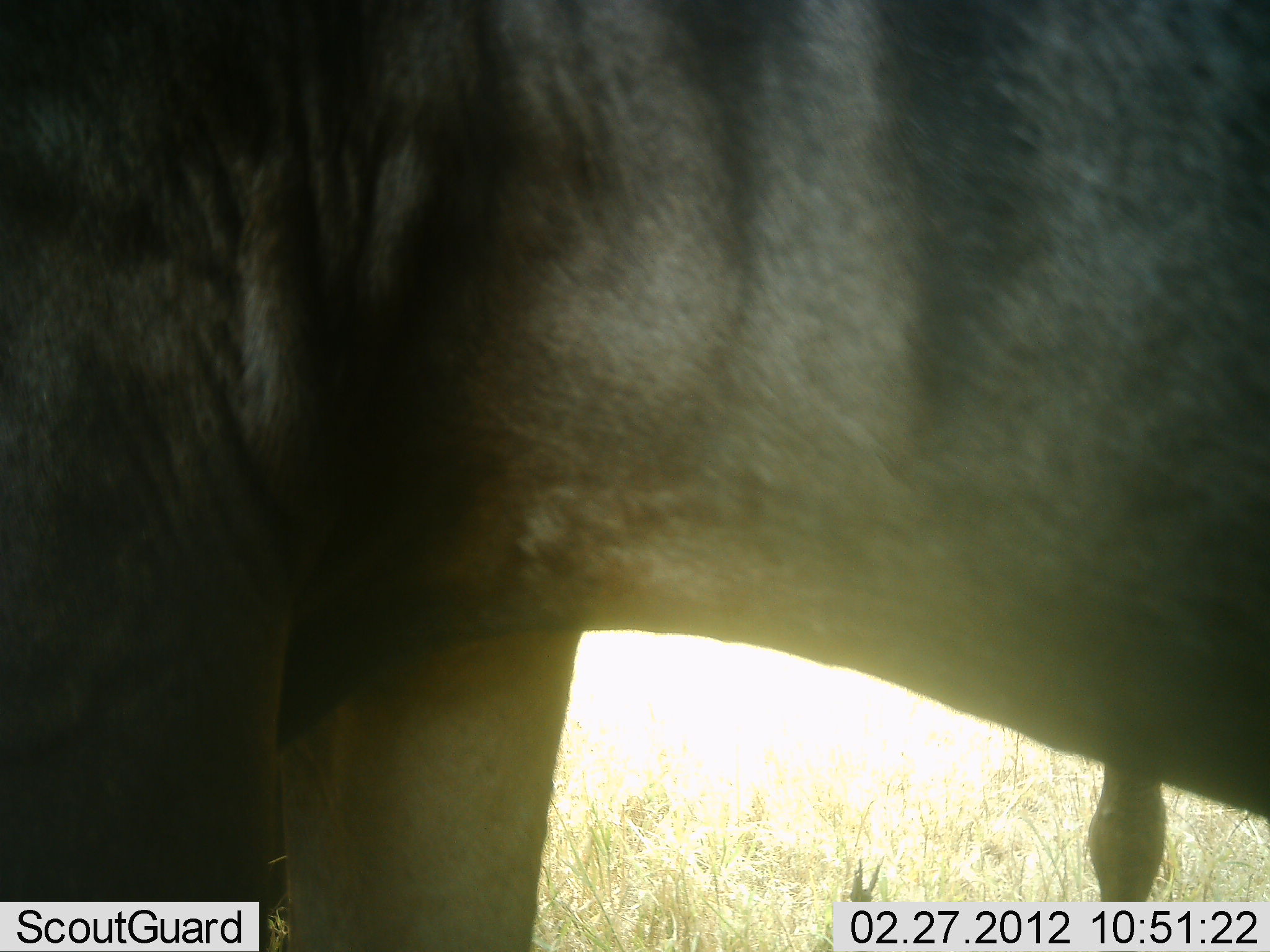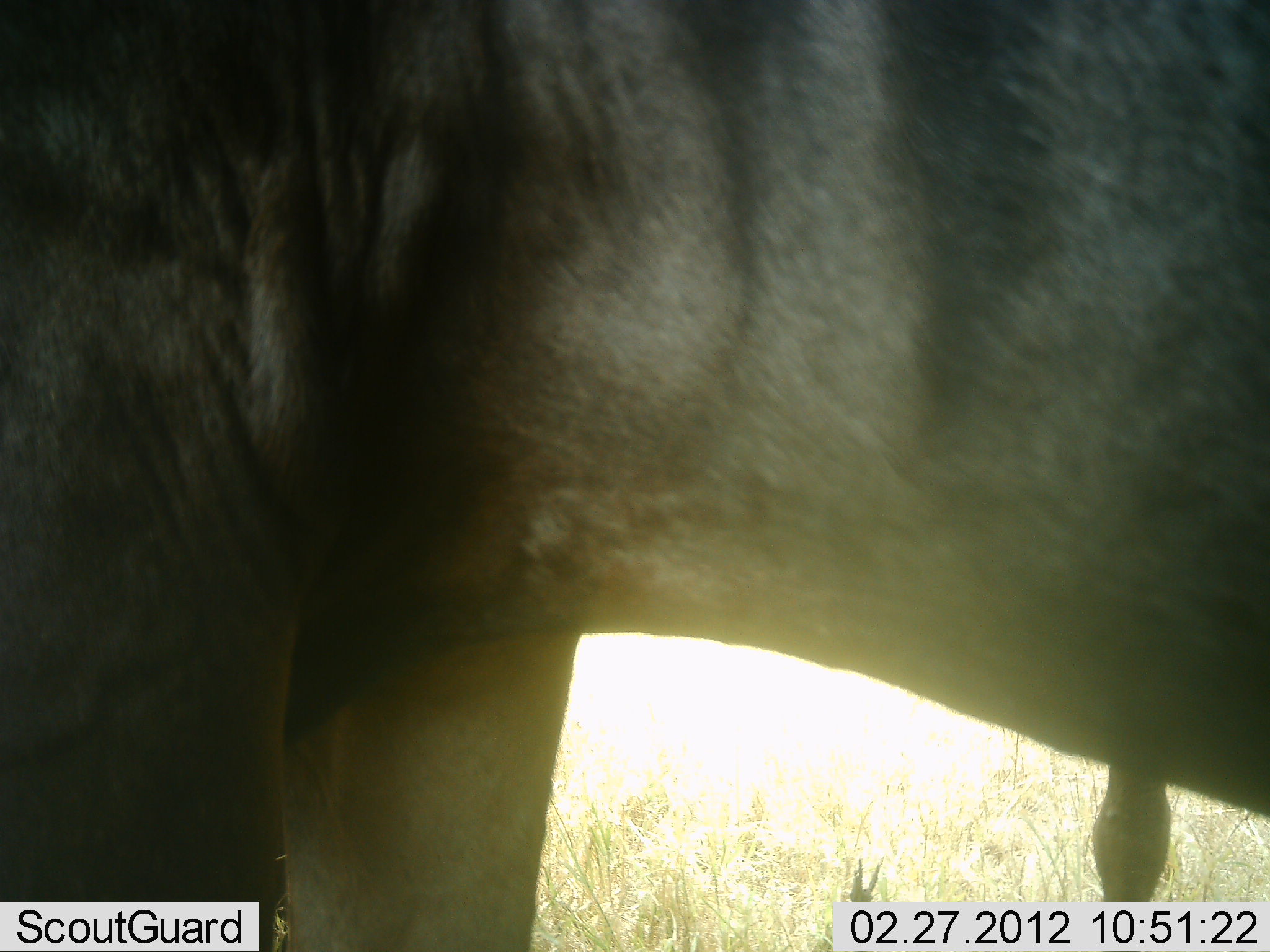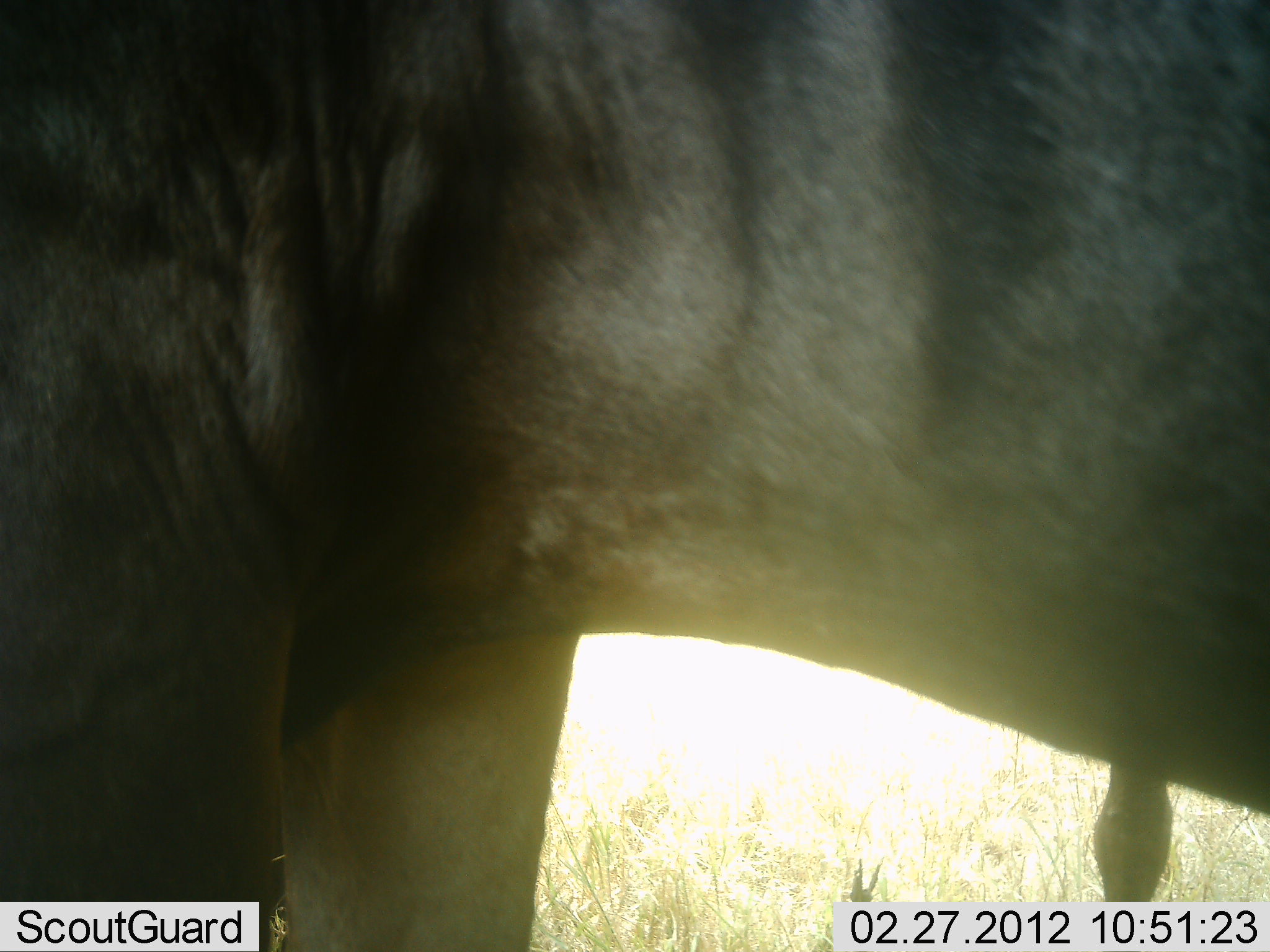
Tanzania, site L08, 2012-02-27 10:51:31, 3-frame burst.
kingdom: Animalia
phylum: Chordata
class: Mammalia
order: Artiodactyla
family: Bovidae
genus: Connochaetes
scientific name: Connochaetes taurinus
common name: blue wildebeest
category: wildebeest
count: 1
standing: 100%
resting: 0%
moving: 0%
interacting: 0%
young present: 0%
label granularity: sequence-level